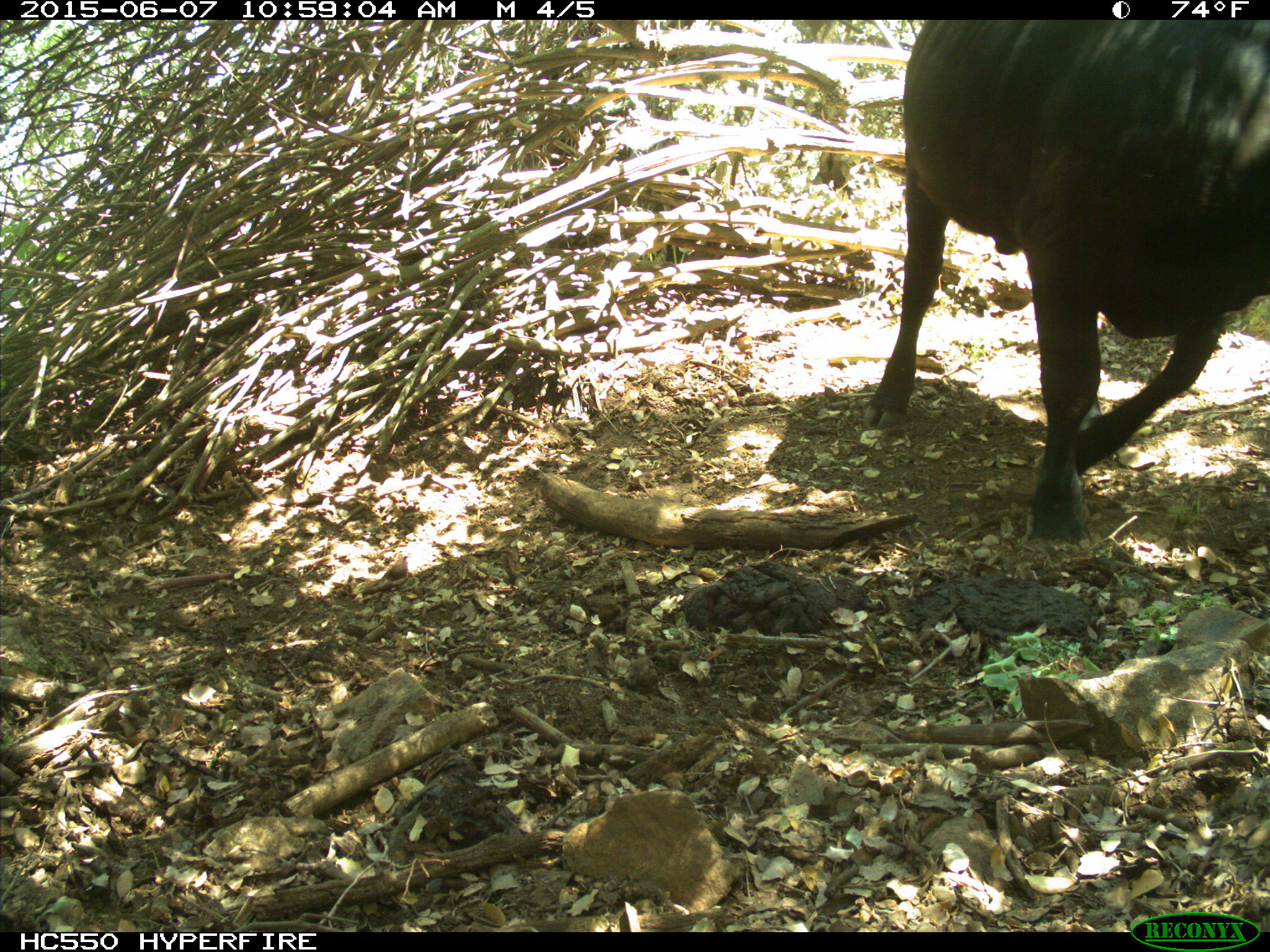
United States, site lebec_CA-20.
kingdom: Animalia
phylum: Chordata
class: Mammalia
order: Artiodactyla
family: Bovidae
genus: Bos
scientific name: Bos taurus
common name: domestic cow